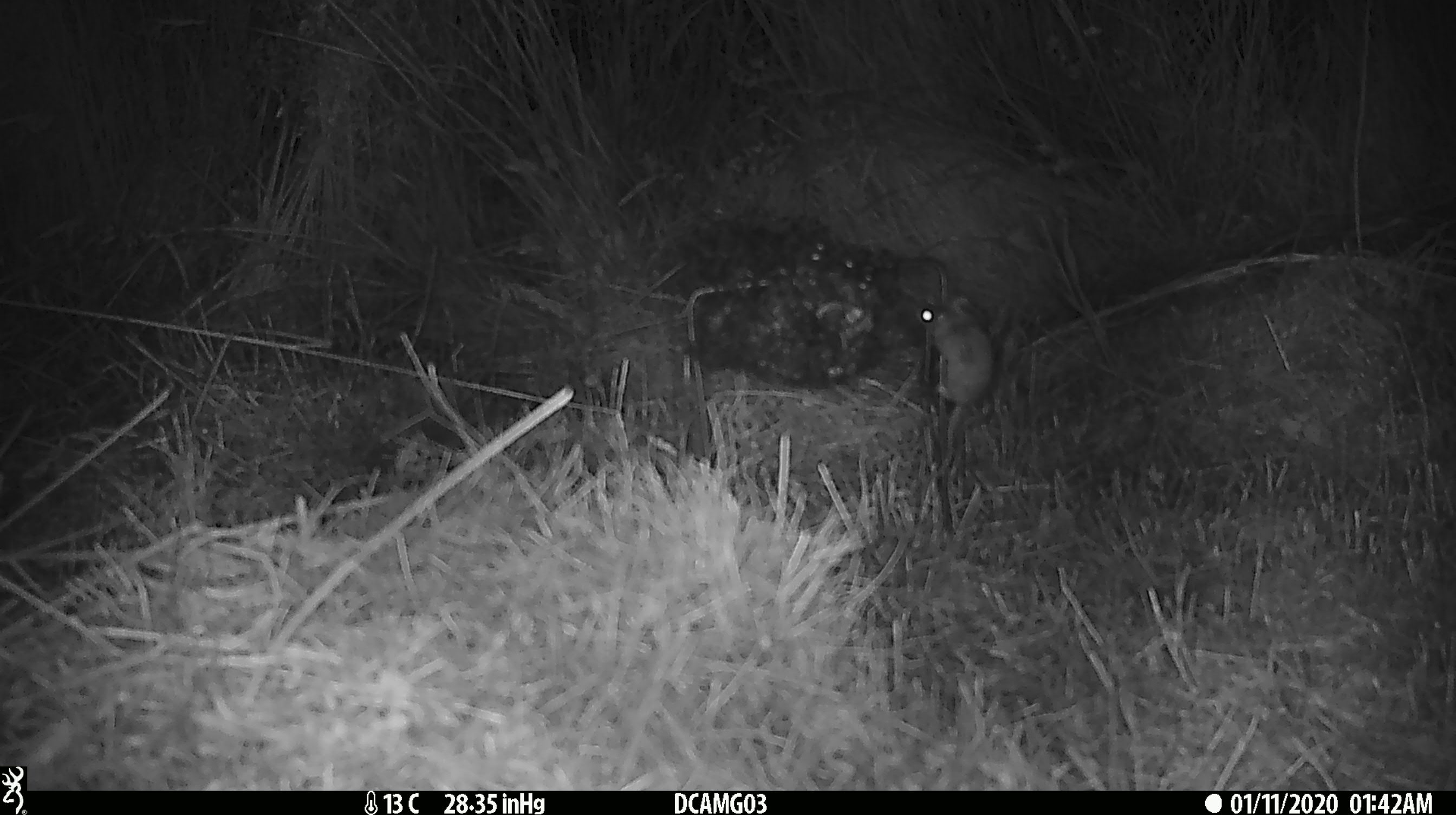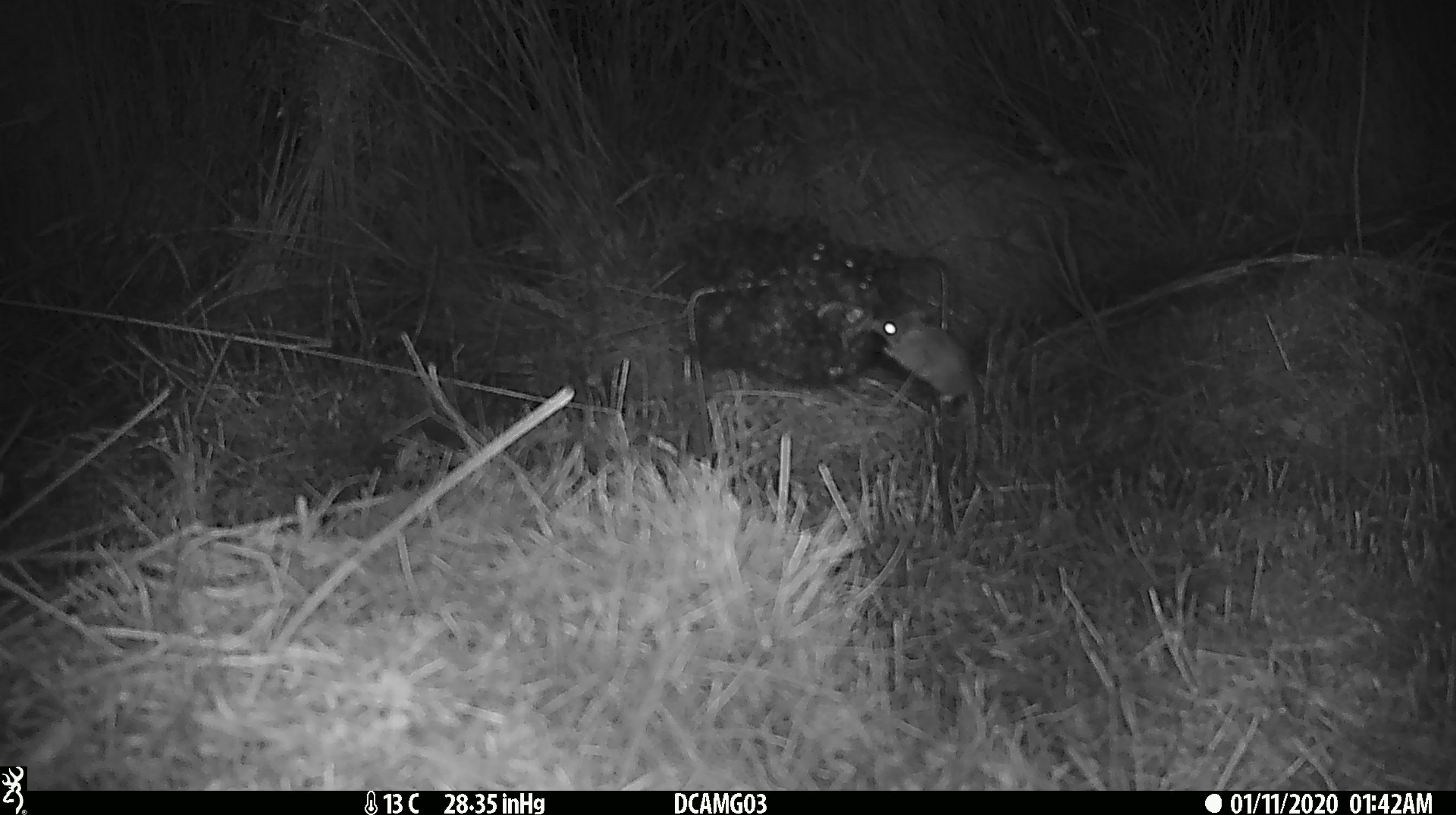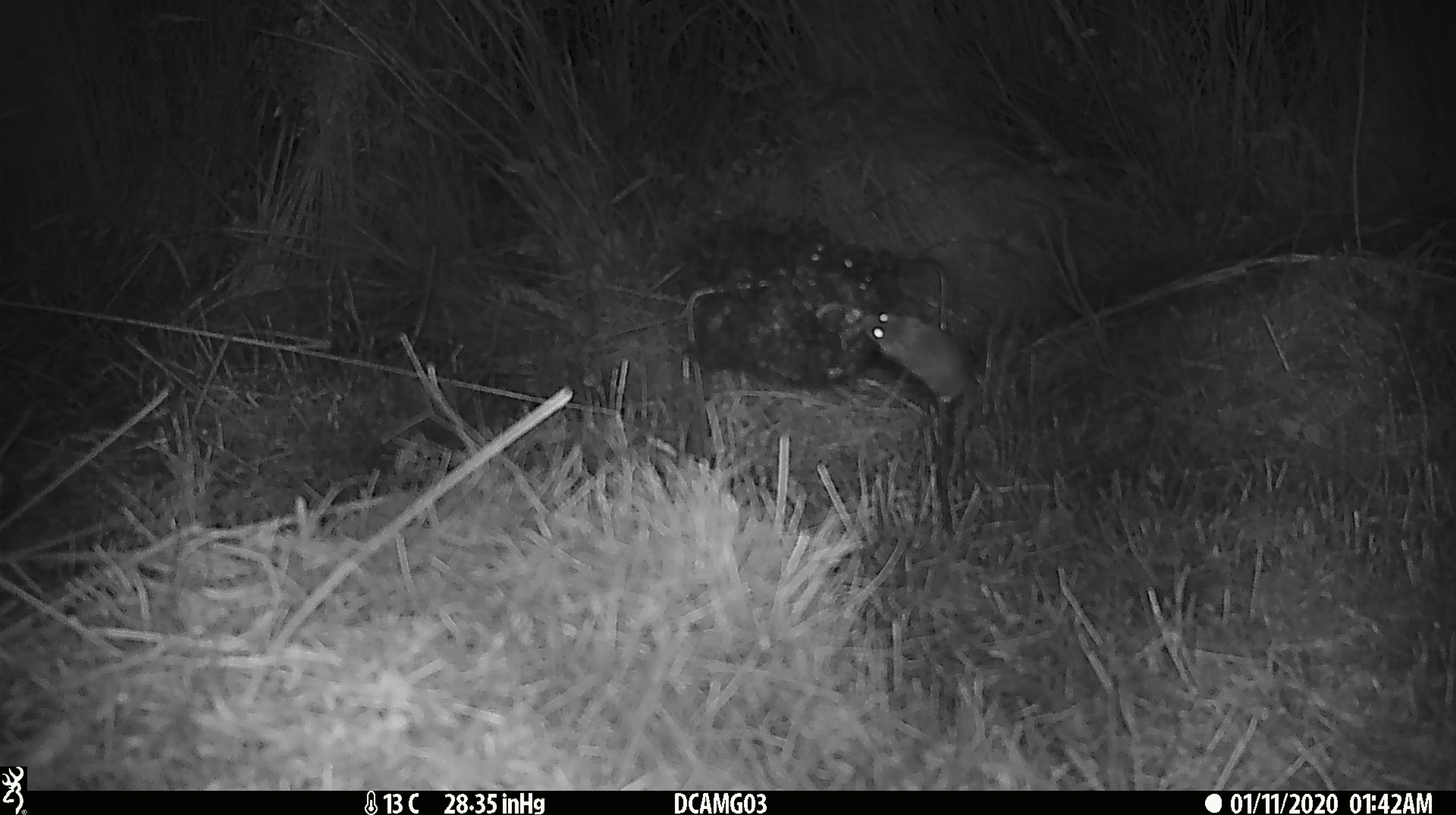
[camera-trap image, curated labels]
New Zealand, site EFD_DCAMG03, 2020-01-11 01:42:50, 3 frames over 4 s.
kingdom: Animalia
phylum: Chordata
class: Mammalia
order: Rodentia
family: Muridae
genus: Mus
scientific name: Mus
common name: mouse